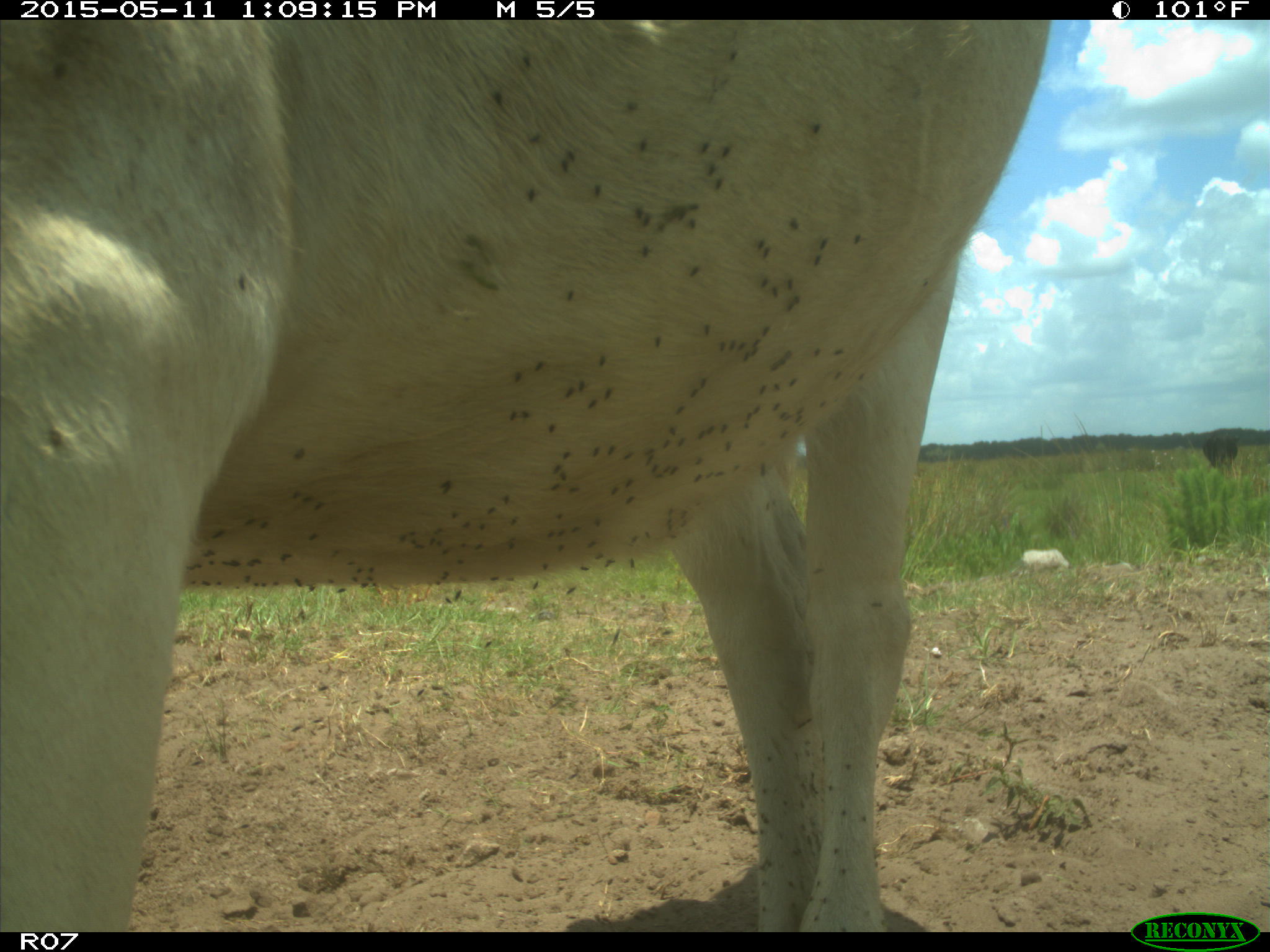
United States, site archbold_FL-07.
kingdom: Animalia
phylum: Chordata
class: Mammalia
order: Artiodactyla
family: Bovidae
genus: Bos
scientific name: Bos taurus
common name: domestic cow